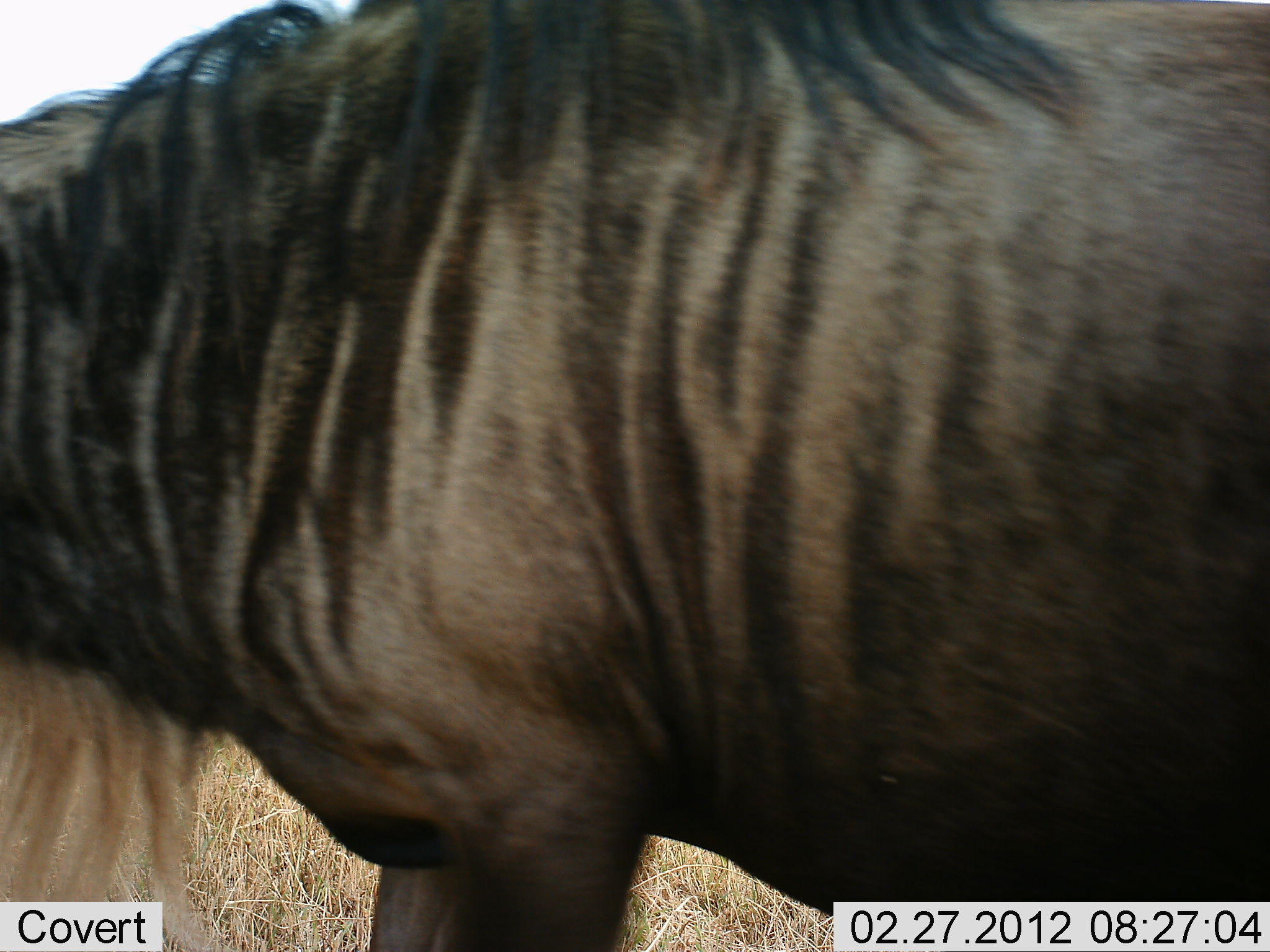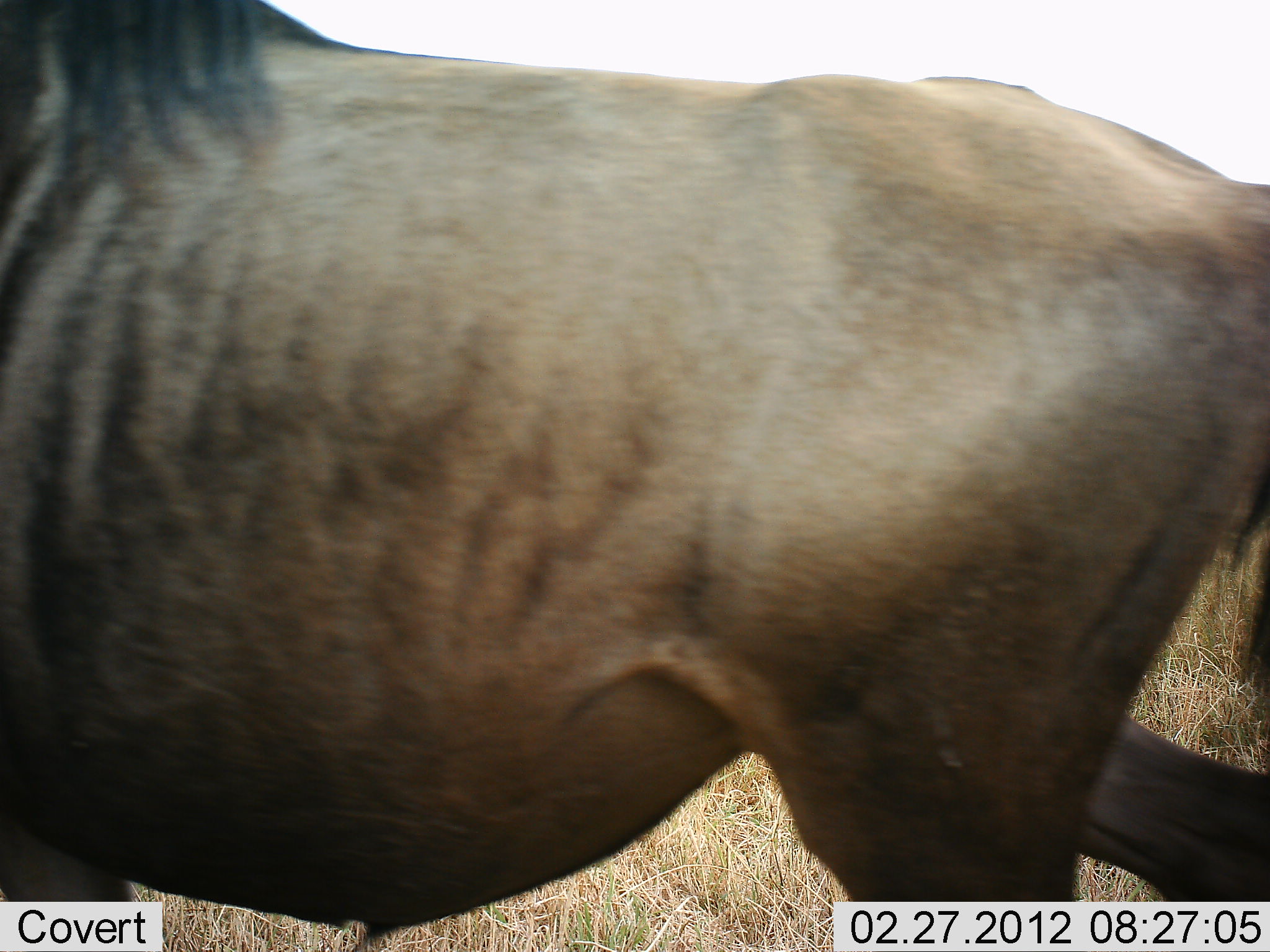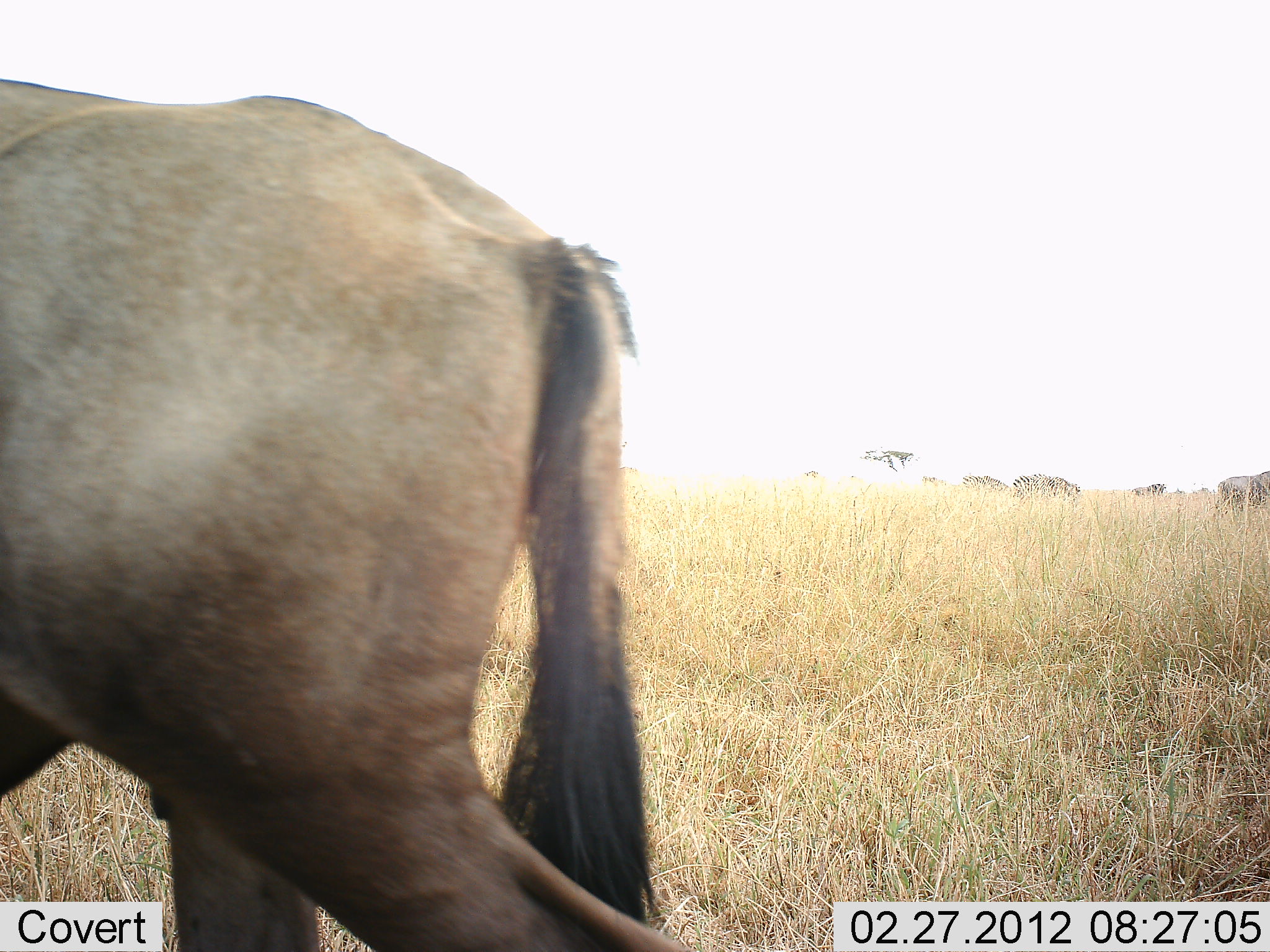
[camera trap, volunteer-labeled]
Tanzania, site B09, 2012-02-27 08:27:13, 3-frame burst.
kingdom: Animalia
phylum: Chordata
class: Mammalia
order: Artiodactyla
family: Bovidae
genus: Connochaetes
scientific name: Connochaetes taurinus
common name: blue wildebeest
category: wildebeest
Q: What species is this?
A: Wildebeest (blue wildebeest) (Connochaetes taurinus).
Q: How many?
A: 1.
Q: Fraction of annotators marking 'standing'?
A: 29%.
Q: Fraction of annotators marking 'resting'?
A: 0%.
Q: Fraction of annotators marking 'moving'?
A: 88%.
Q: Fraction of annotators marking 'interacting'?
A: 0%.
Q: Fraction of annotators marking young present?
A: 0%.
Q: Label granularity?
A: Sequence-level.